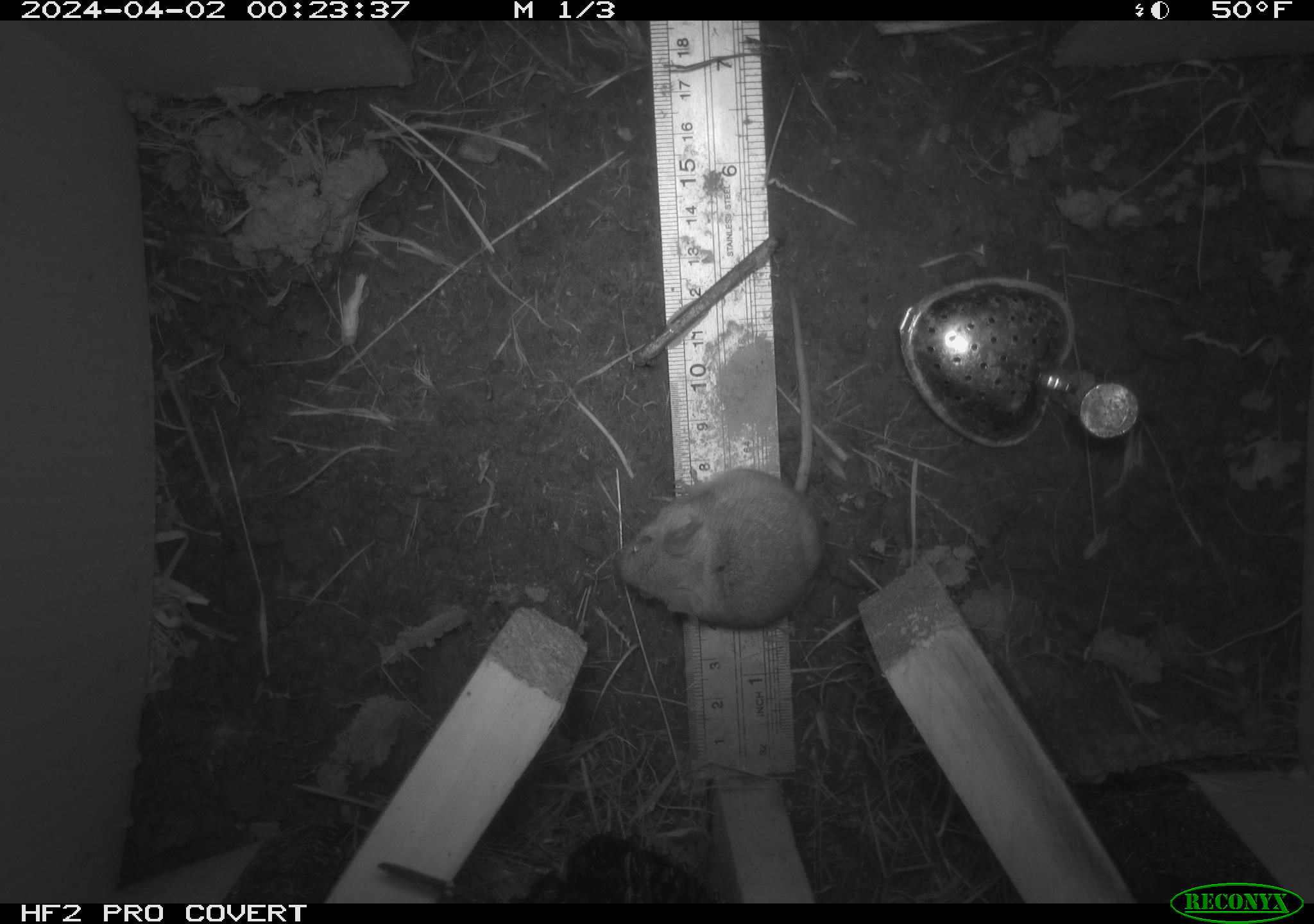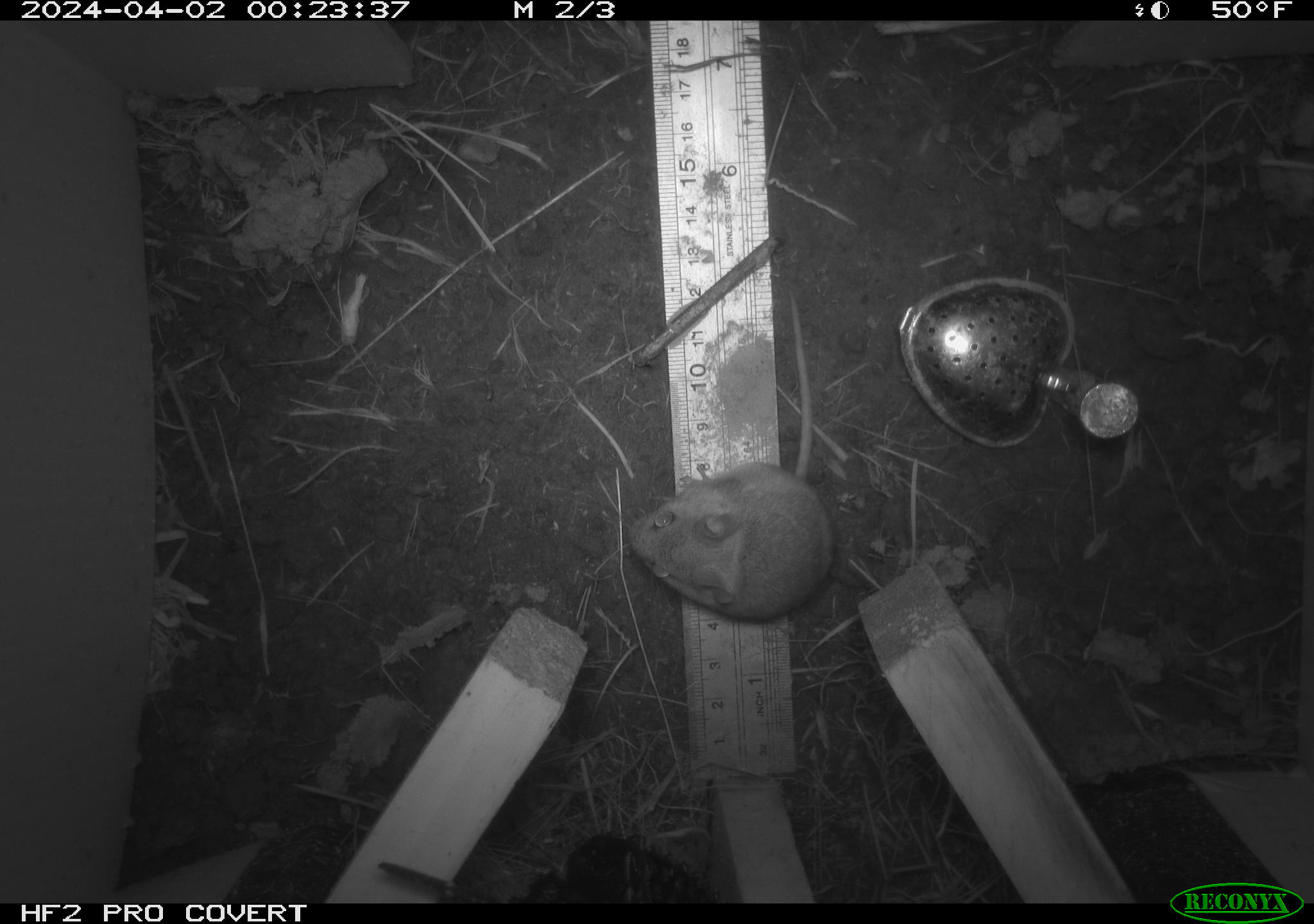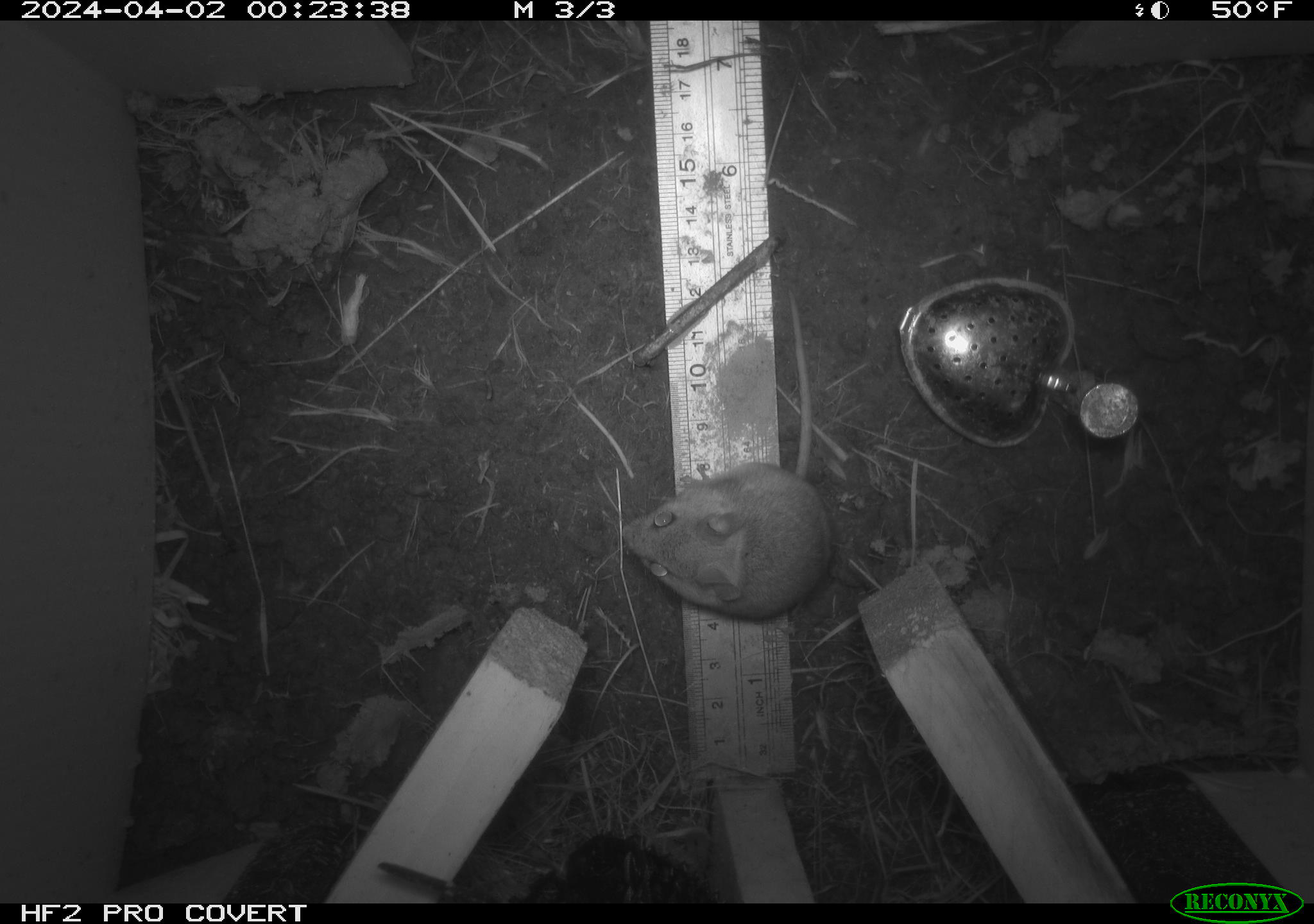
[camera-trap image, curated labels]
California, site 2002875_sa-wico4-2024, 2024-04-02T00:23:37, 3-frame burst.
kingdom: Animalia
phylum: Chordata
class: Mammalia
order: Rodentia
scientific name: Rodentia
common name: rodent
Rodent (Rodentia).